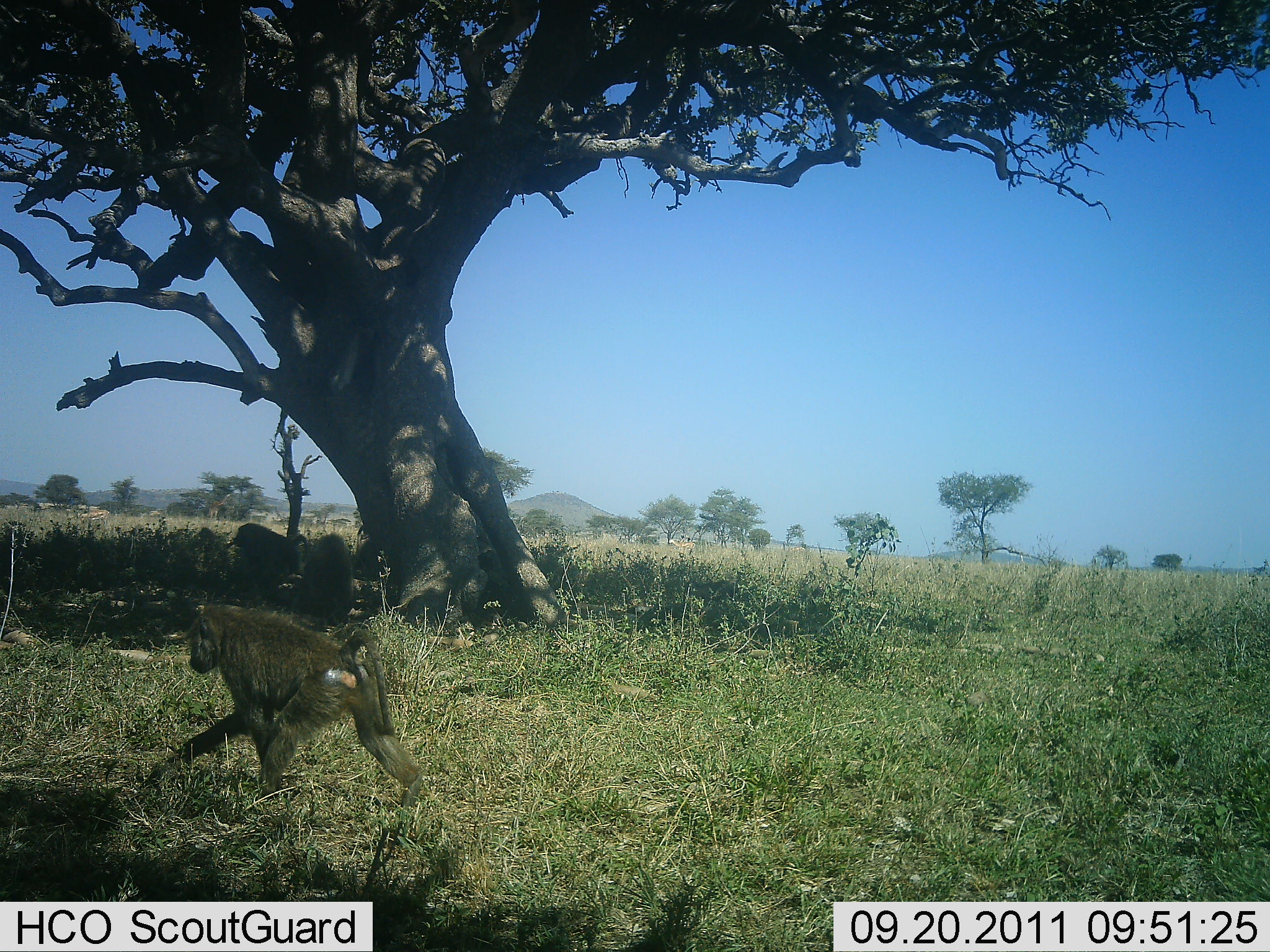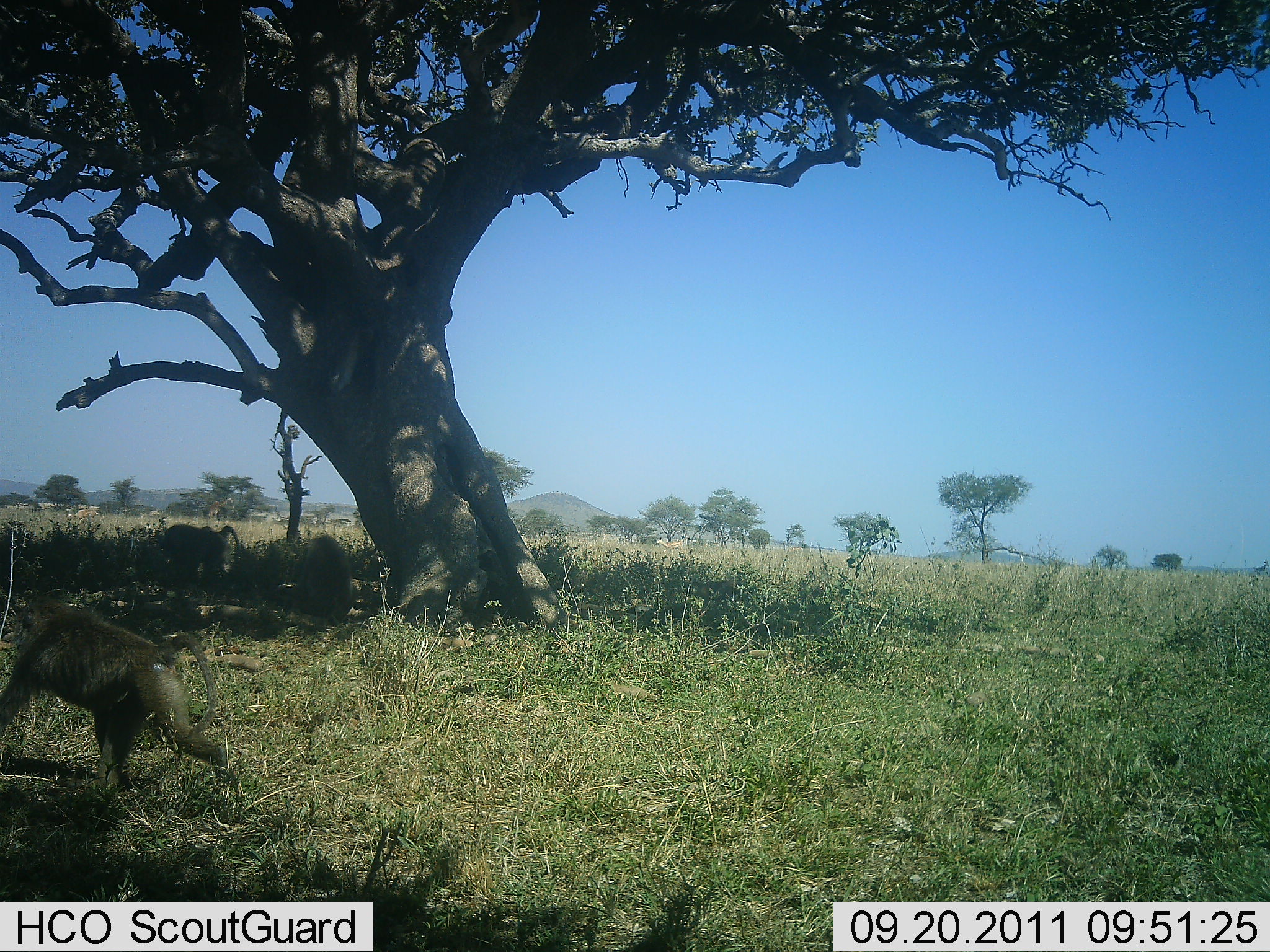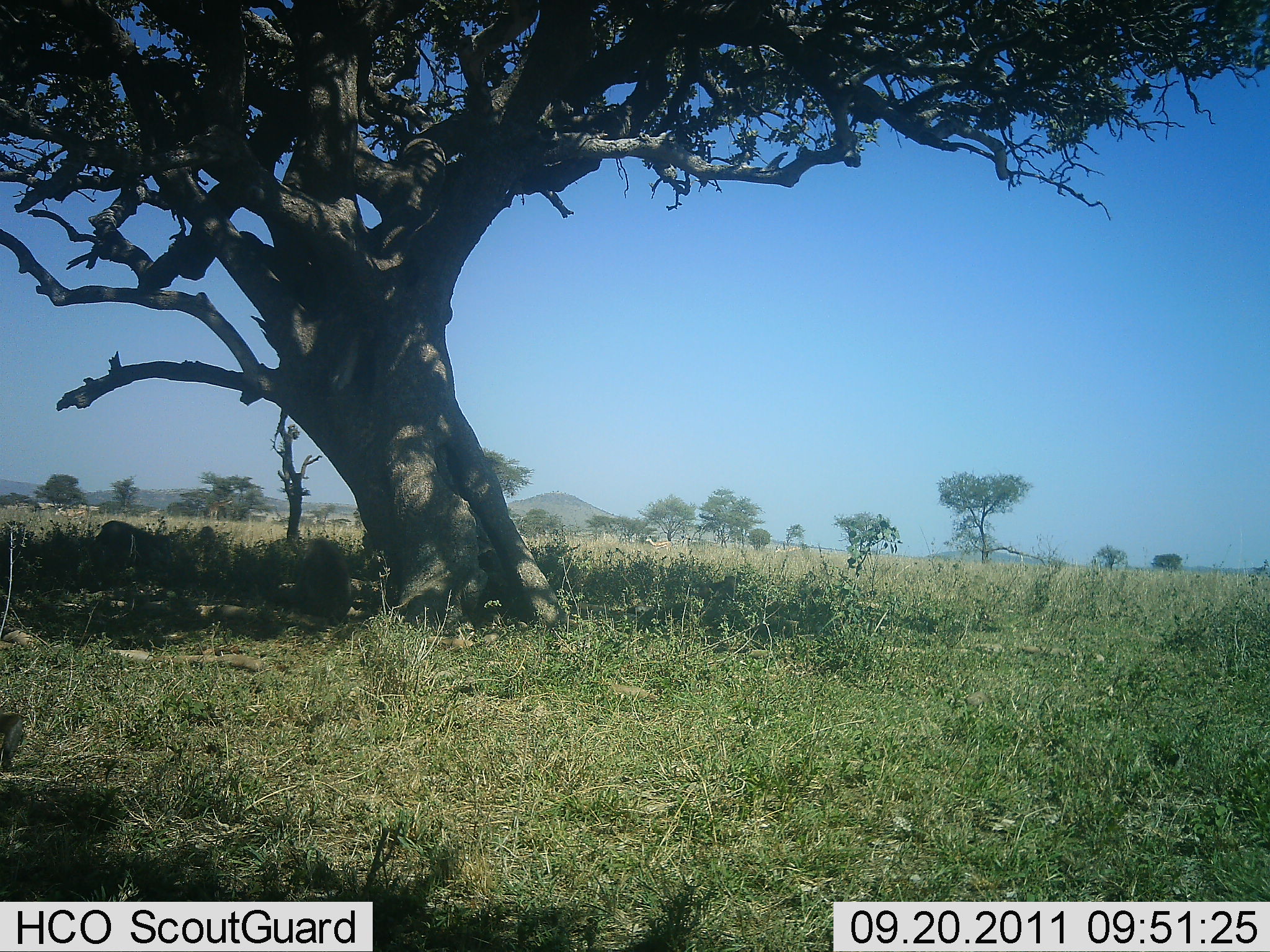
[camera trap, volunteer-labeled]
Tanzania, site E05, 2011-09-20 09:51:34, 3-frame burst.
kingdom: Animalia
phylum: Chordata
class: Mammalia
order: Primates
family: Cercopithecidae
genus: Papio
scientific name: Papio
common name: baboon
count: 3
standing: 0%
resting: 35%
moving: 100%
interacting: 0%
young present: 0%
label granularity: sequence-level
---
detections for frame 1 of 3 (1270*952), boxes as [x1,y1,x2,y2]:
animal: [187,603,382,650]; [290,532,356,624]; [233,520,312,591]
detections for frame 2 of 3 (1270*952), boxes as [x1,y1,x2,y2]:
animal: [0,594,244,829]; [278,536,354,622]; [158,524,241,585]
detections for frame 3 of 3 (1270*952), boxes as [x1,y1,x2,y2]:
animal: [95,519,177,589]; [292,534,353,621]; [0,712,23,771]